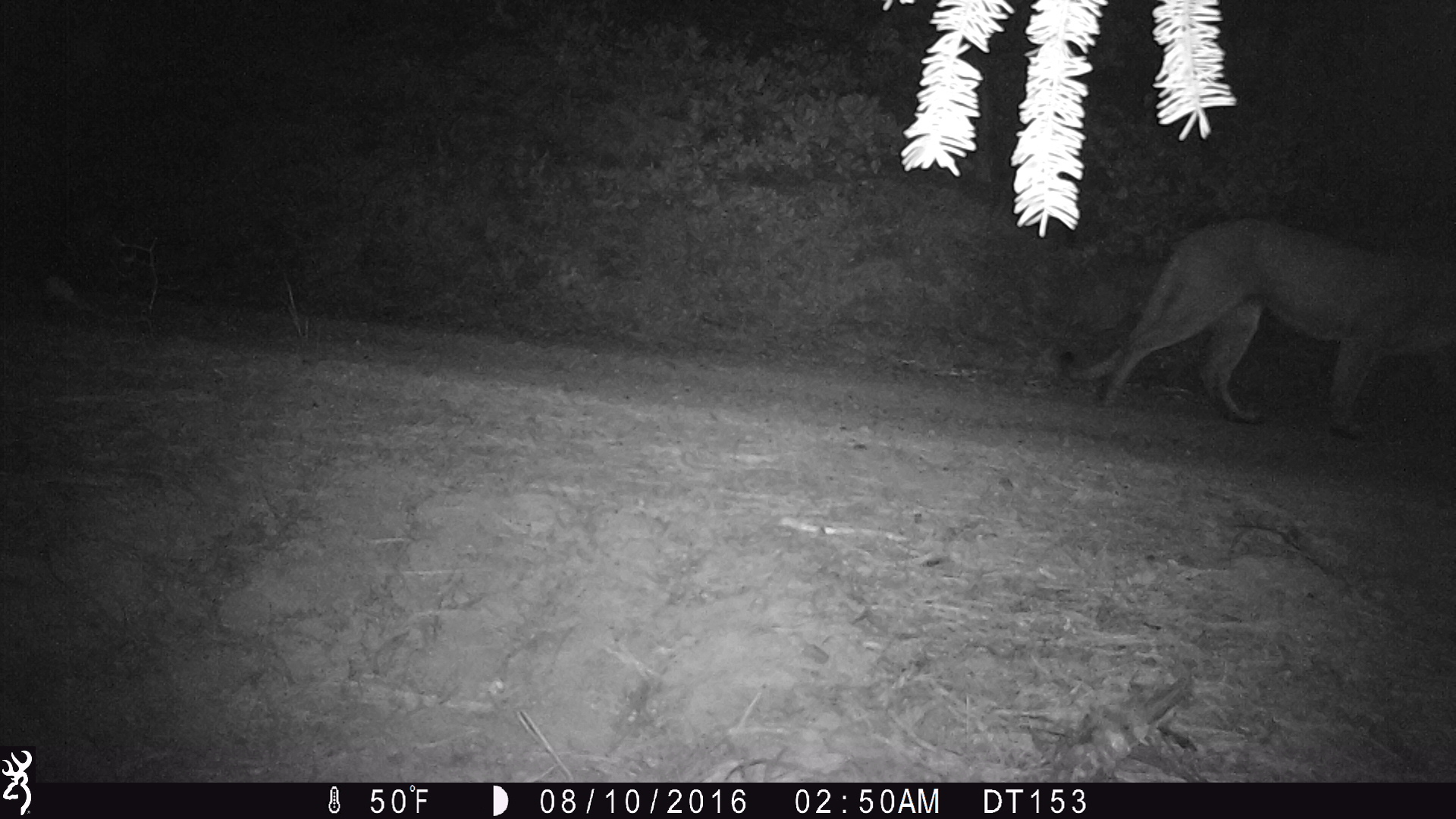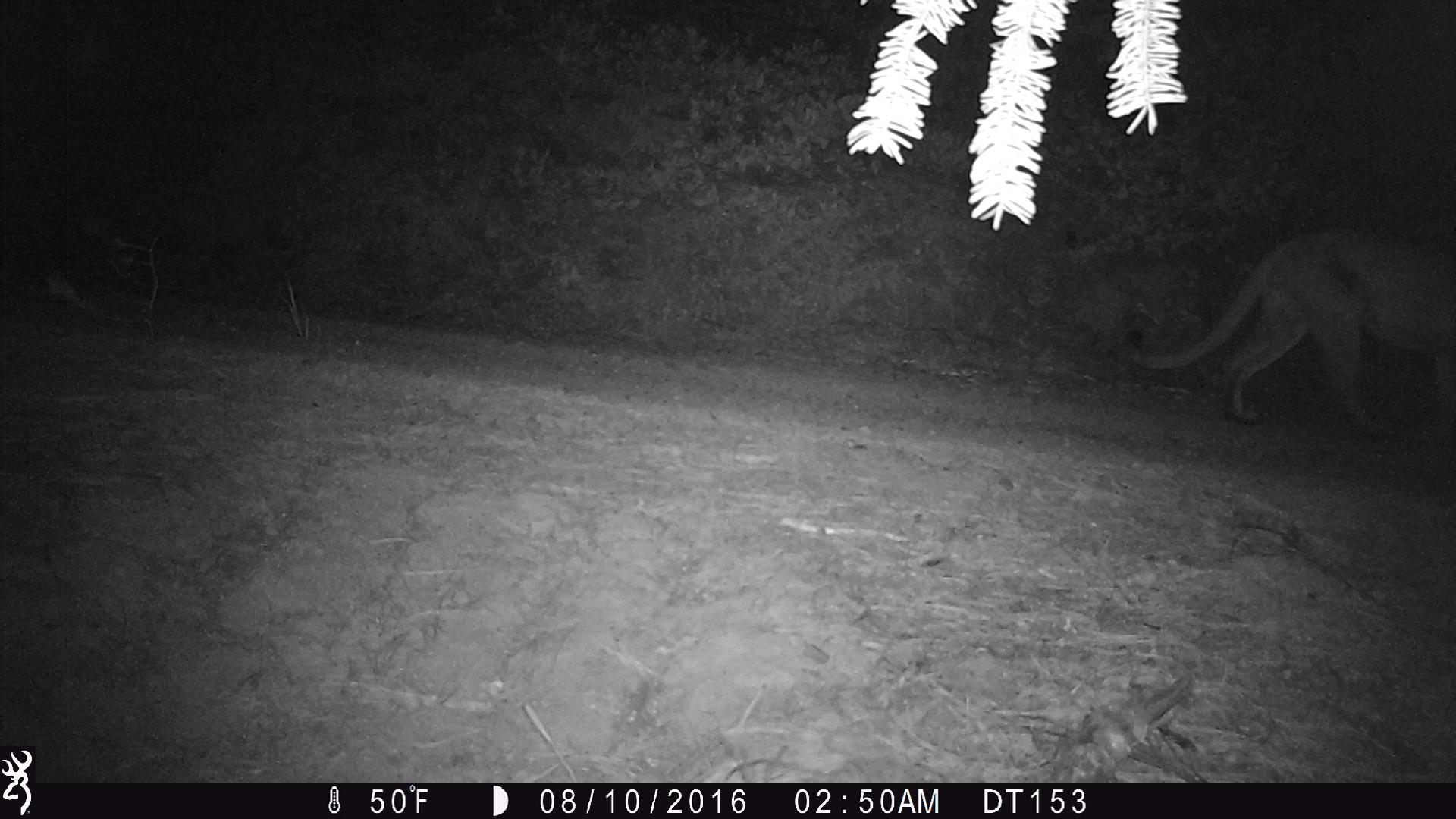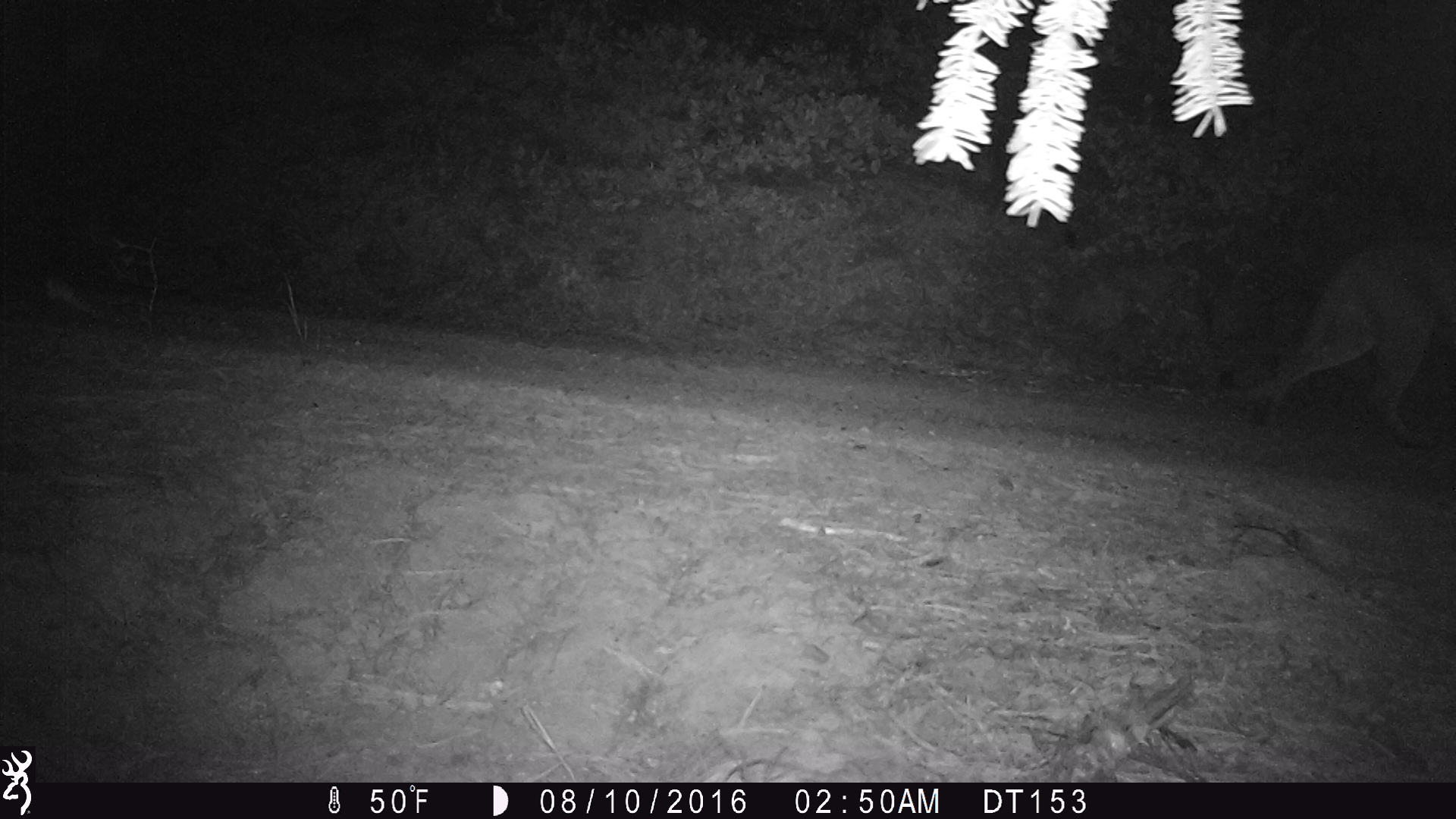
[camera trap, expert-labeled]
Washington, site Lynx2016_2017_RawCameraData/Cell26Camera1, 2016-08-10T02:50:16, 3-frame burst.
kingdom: Animalia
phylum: Chordata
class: Mammalia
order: Carnivora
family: Felidae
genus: Puma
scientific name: Puma concolor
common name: mountain lion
Puma concolor (mountain lion). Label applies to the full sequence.